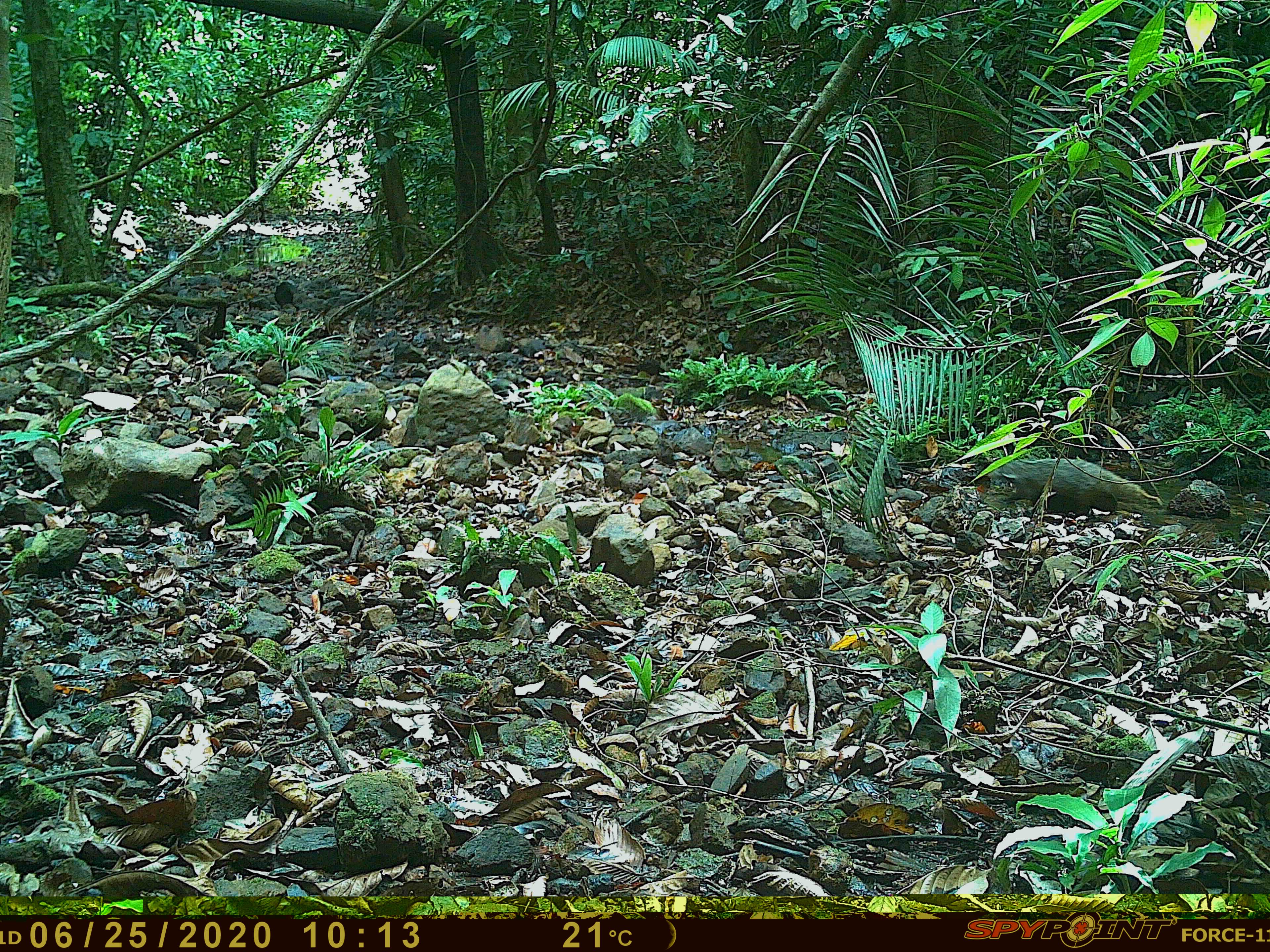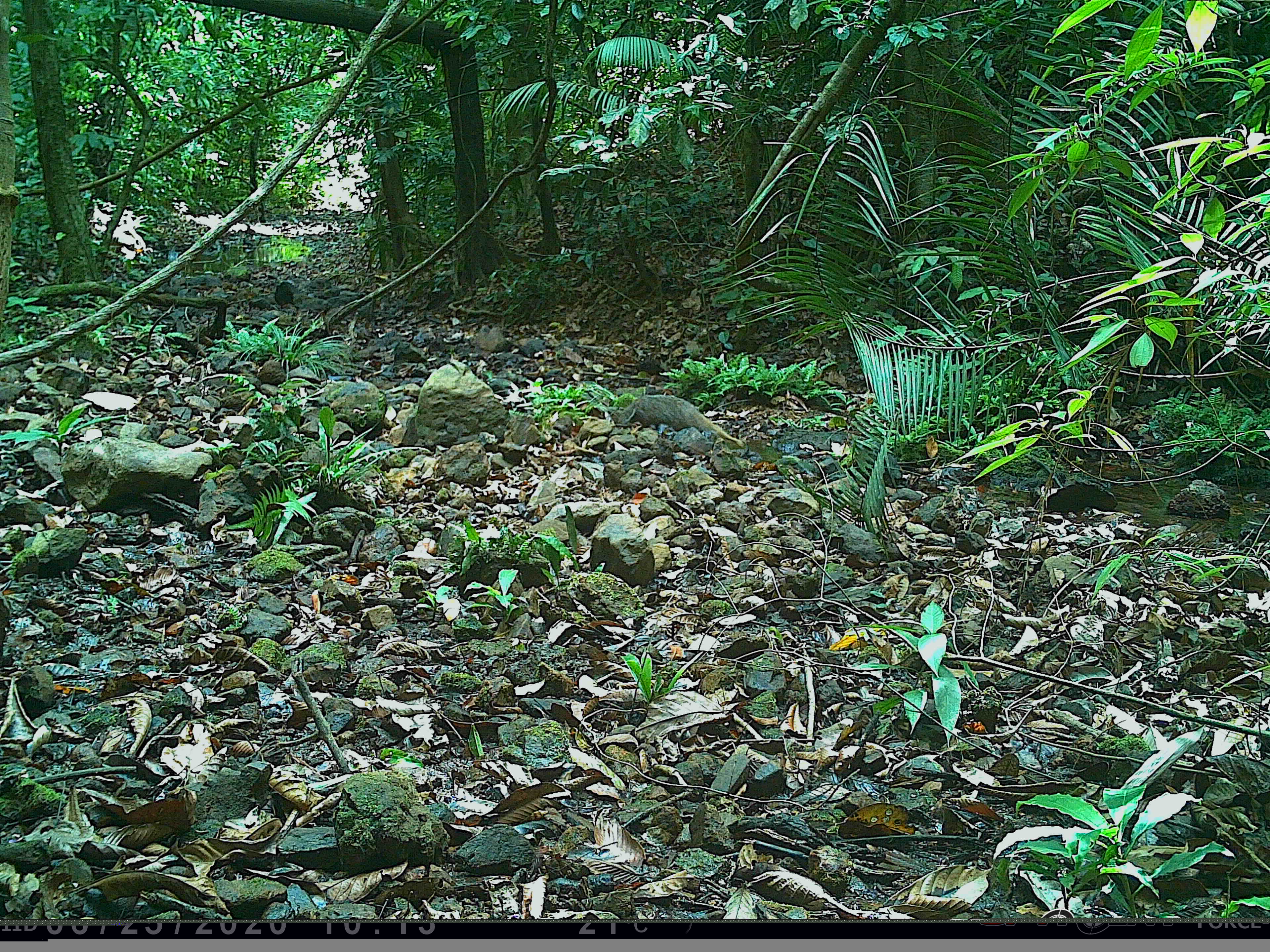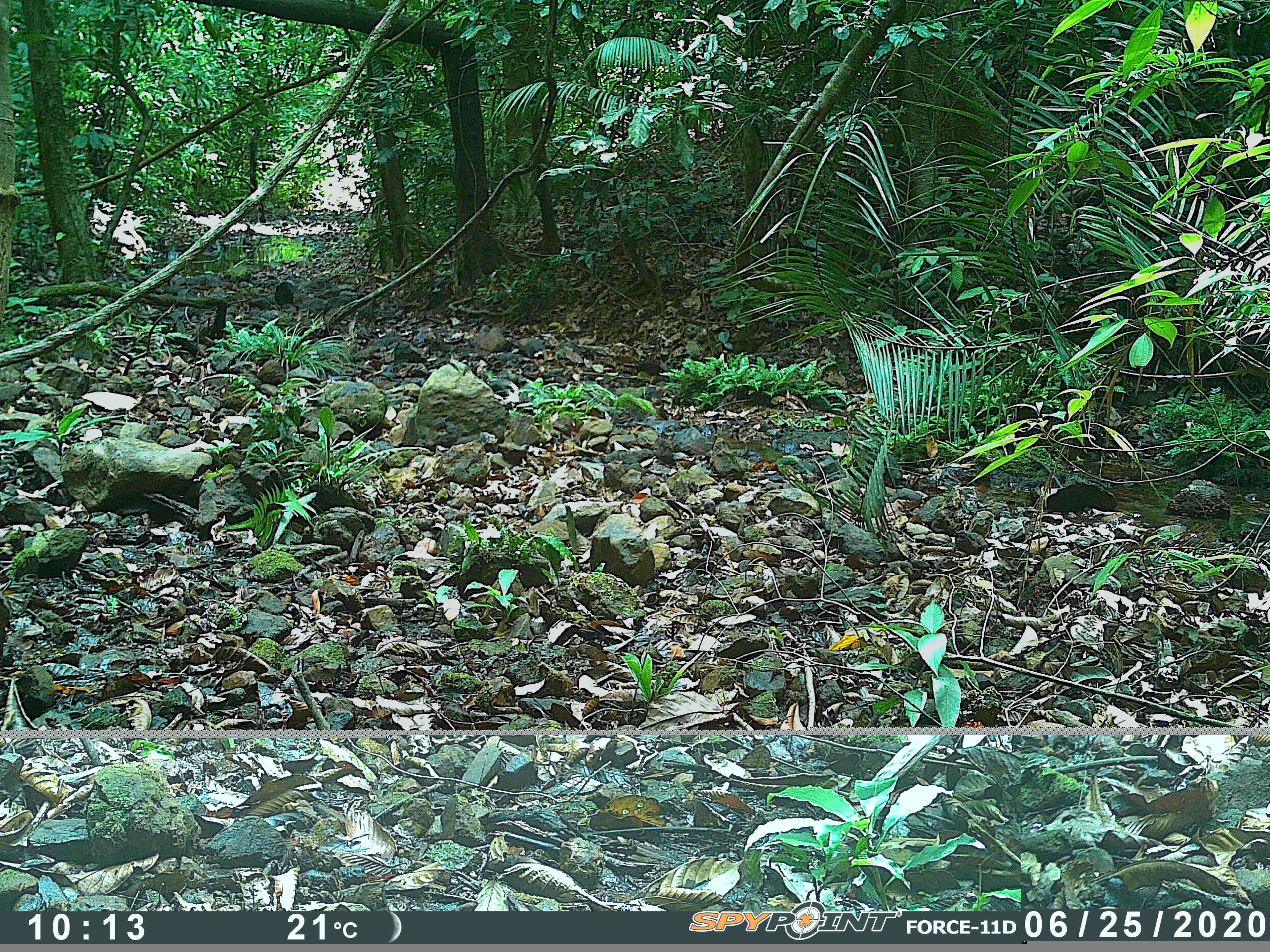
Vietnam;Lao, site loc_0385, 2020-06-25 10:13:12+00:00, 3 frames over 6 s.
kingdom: Animalia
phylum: Chordata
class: Mammalia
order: Carnivora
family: Herpestidae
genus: Urva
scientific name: Urva urva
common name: crab-eating mongoose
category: crab eating mongoose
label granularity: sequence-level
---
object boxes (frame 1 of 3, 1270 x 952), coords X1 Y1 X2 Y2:
crab eating mongoose: 985 458 1168 522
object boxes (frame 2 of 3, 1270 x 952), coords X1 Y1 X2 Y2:
crab eating mongoose: 610 394 746 449